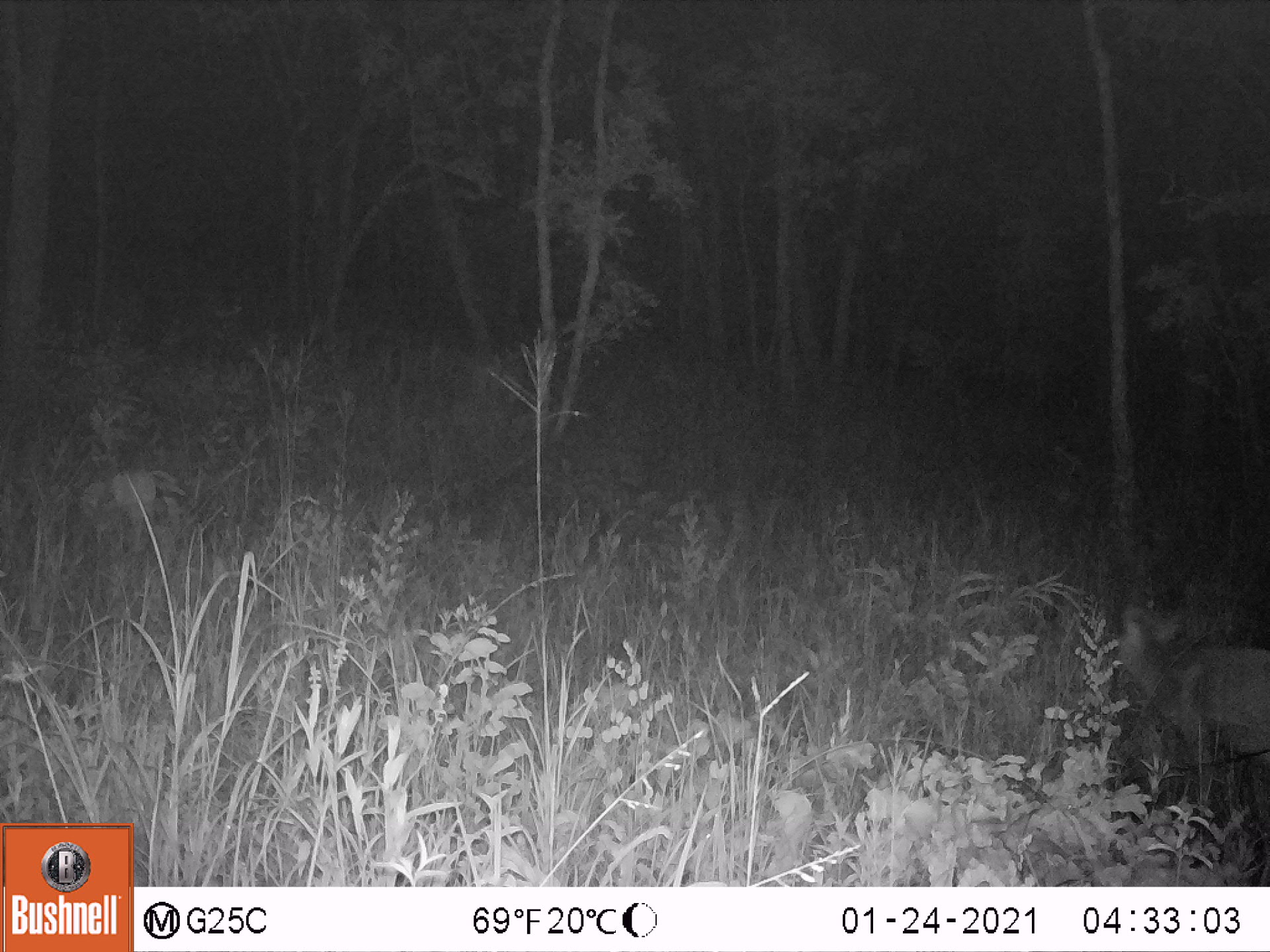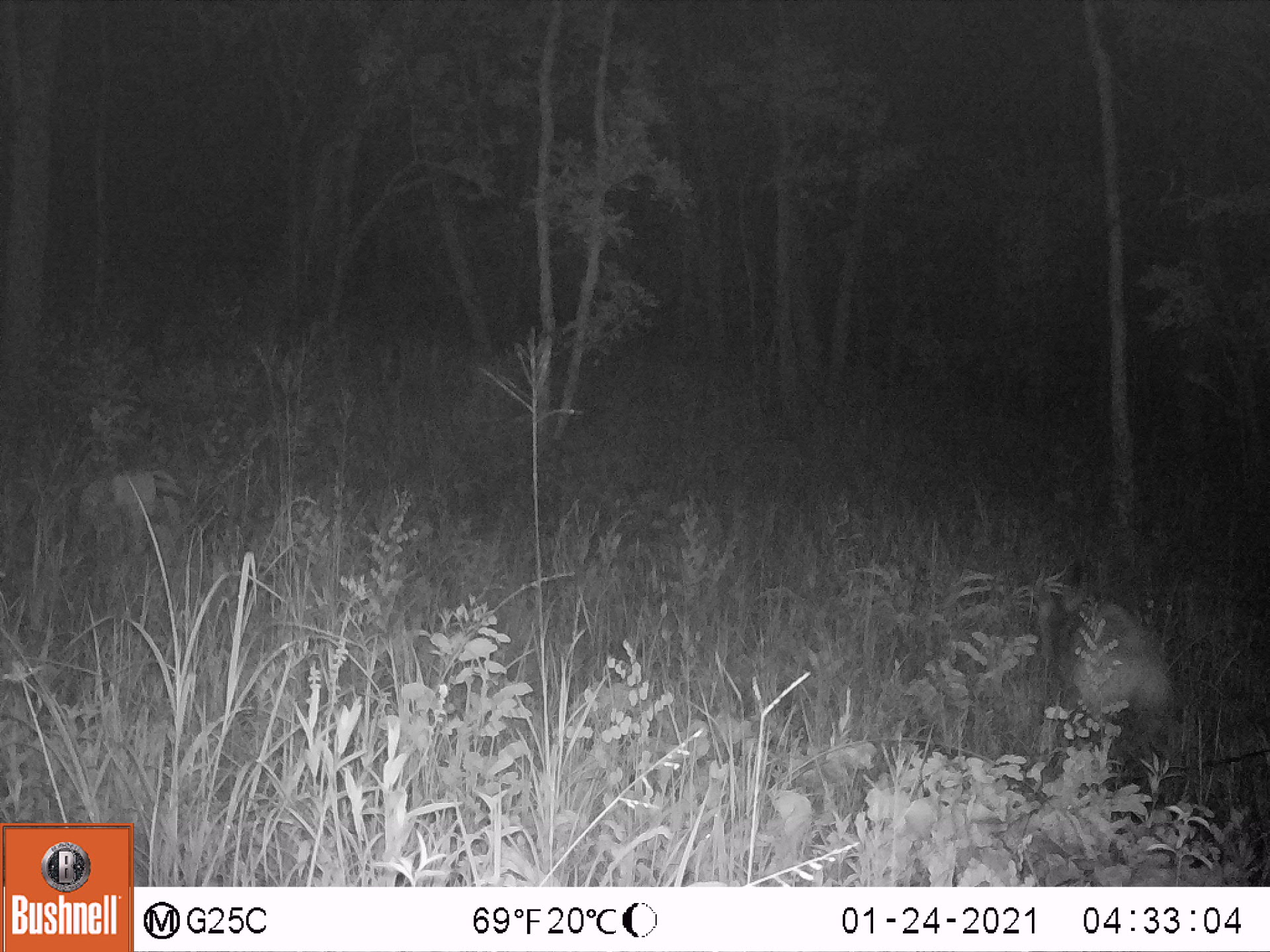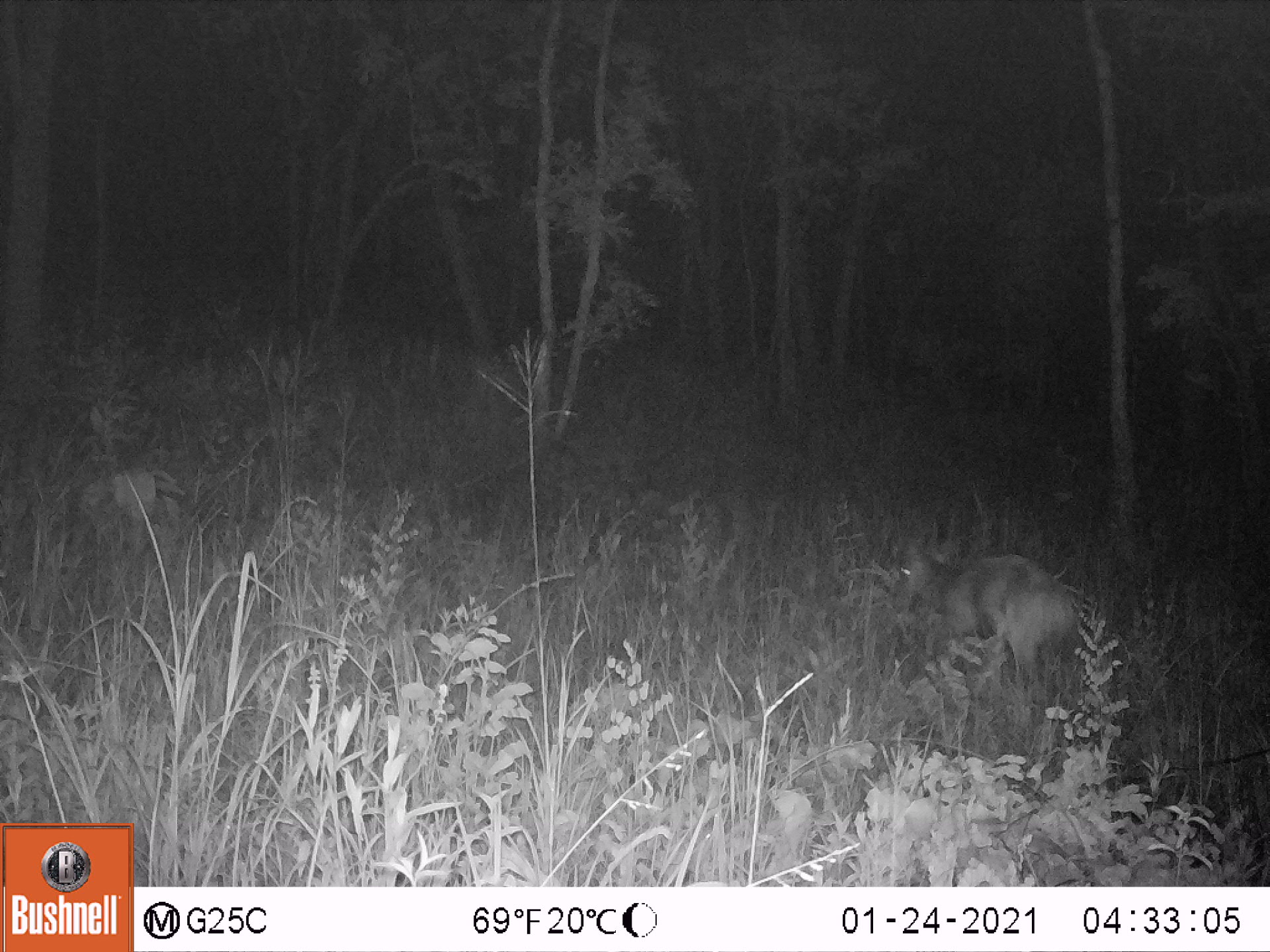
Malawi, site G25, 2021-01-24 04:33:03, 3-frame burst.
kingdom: Animalia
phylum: Chordata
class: Mammalia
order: Artiodactyla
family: Bovidae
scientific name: Antilopinae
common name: small antelope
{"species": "small antelope (Antilopinae)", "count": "1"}